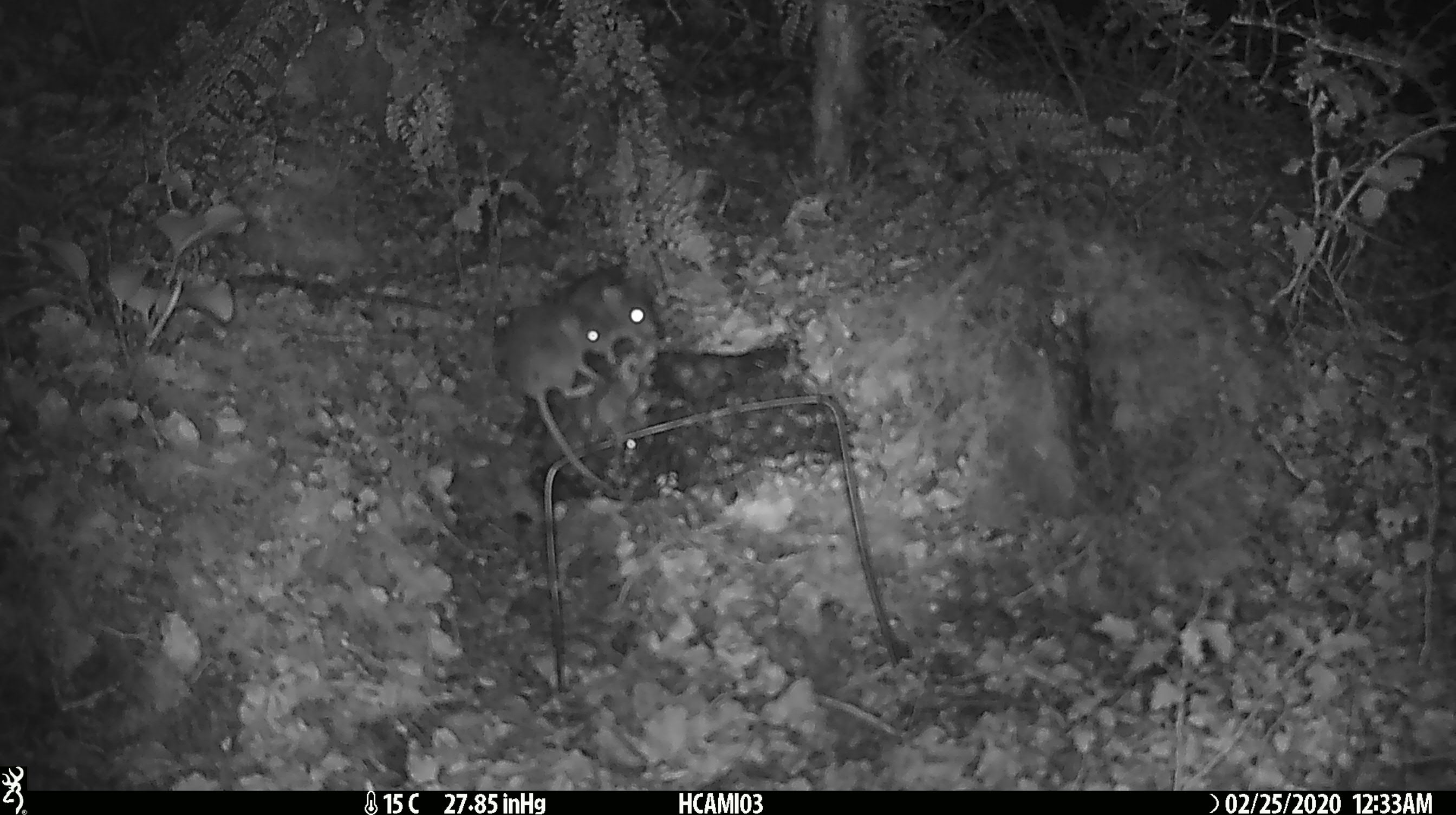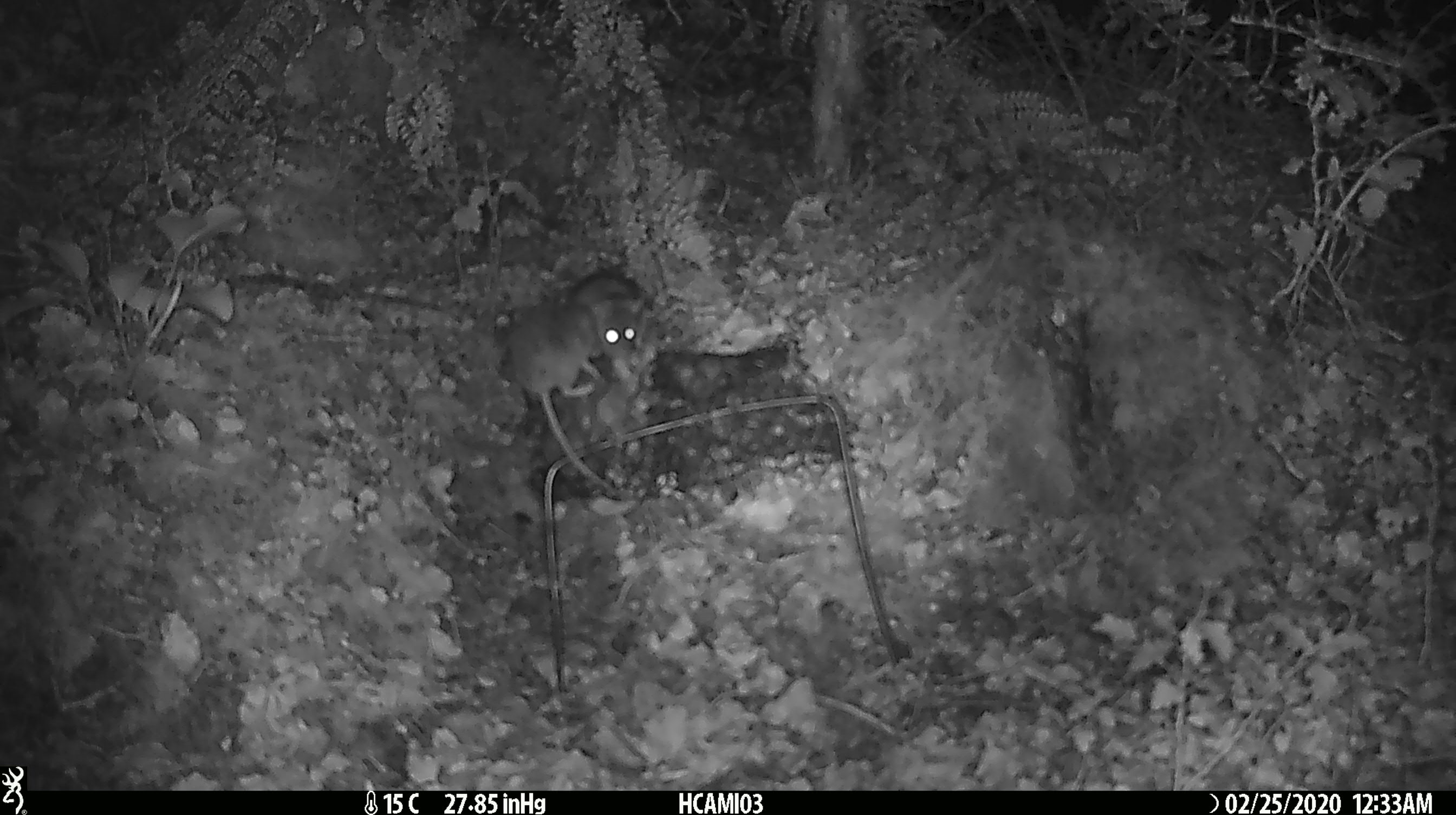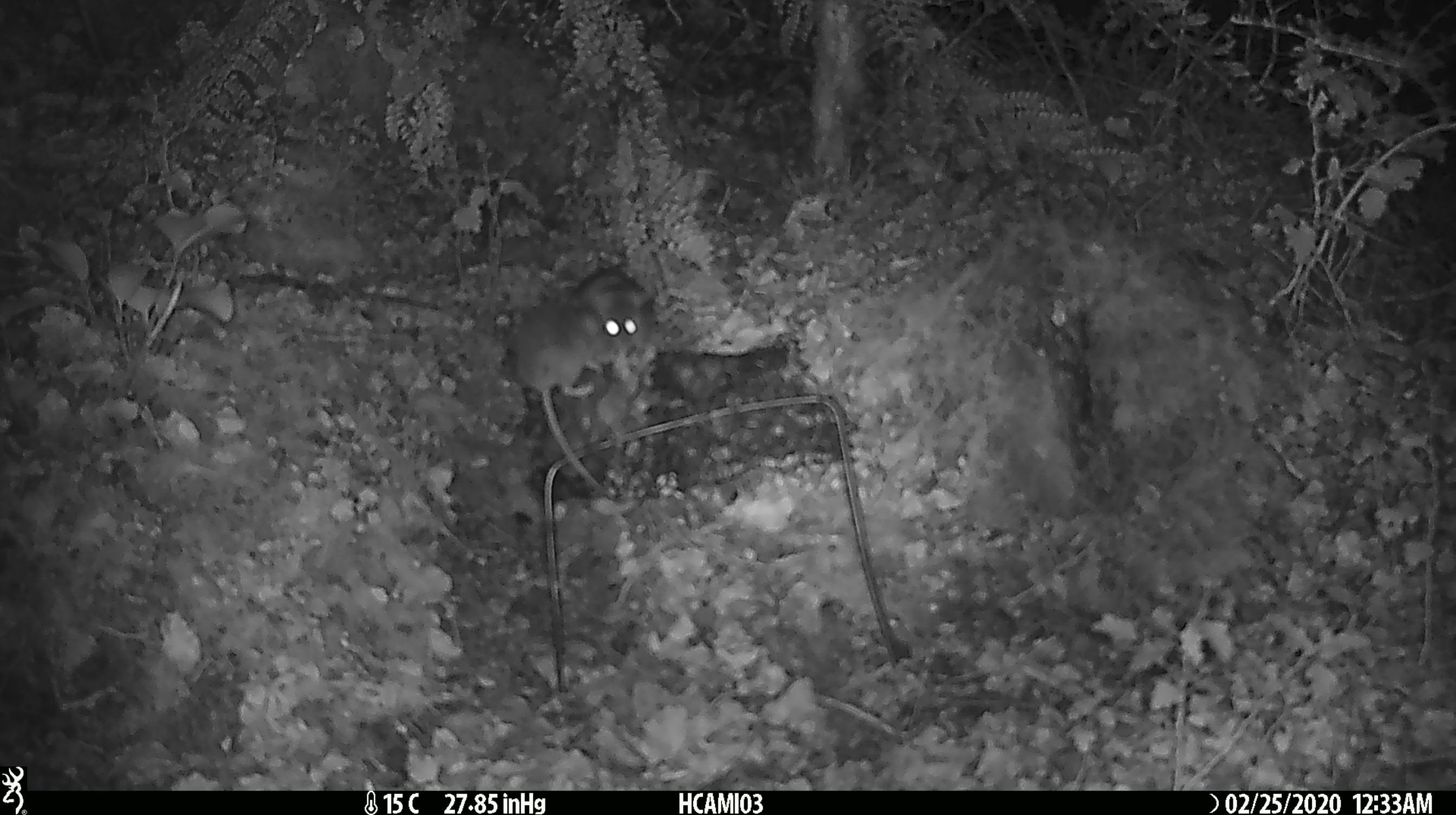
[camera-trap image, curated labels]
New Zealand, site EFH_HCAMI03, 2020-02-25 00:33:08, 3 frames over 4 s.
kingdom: Animalia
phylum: Chordata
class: Mammalia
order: Rodentia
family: Muridae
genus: Mus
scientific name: Mus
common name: mouse